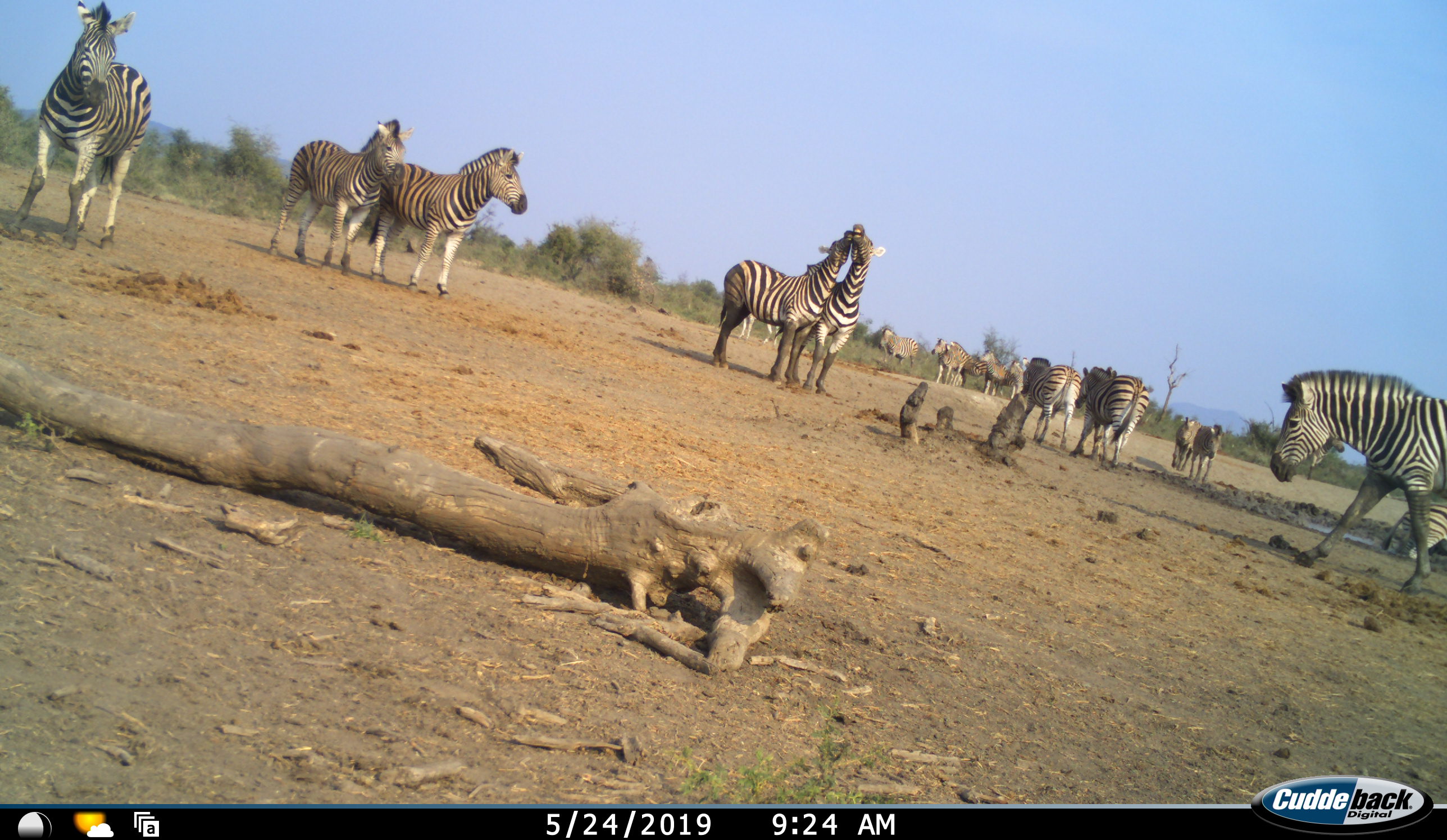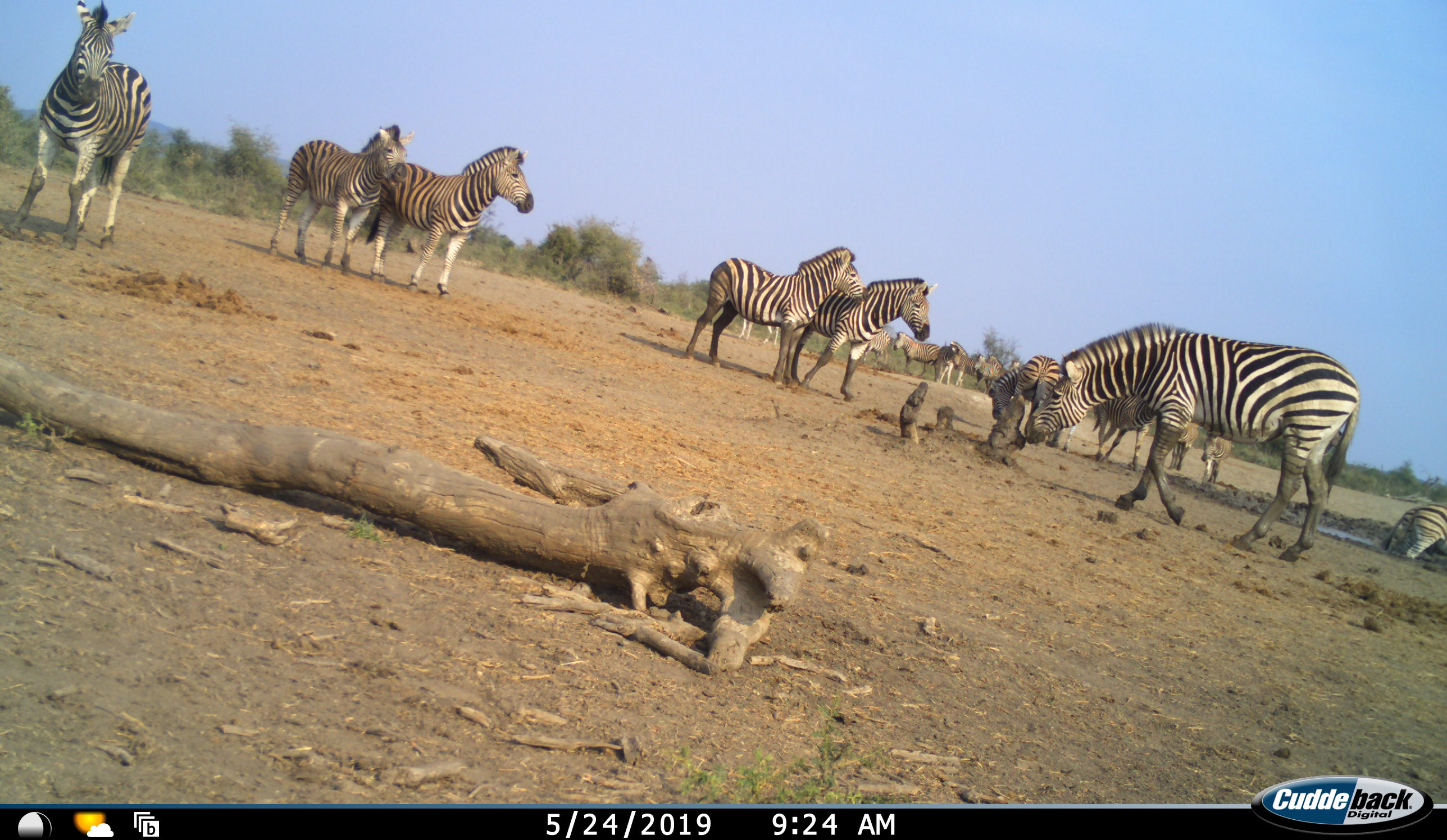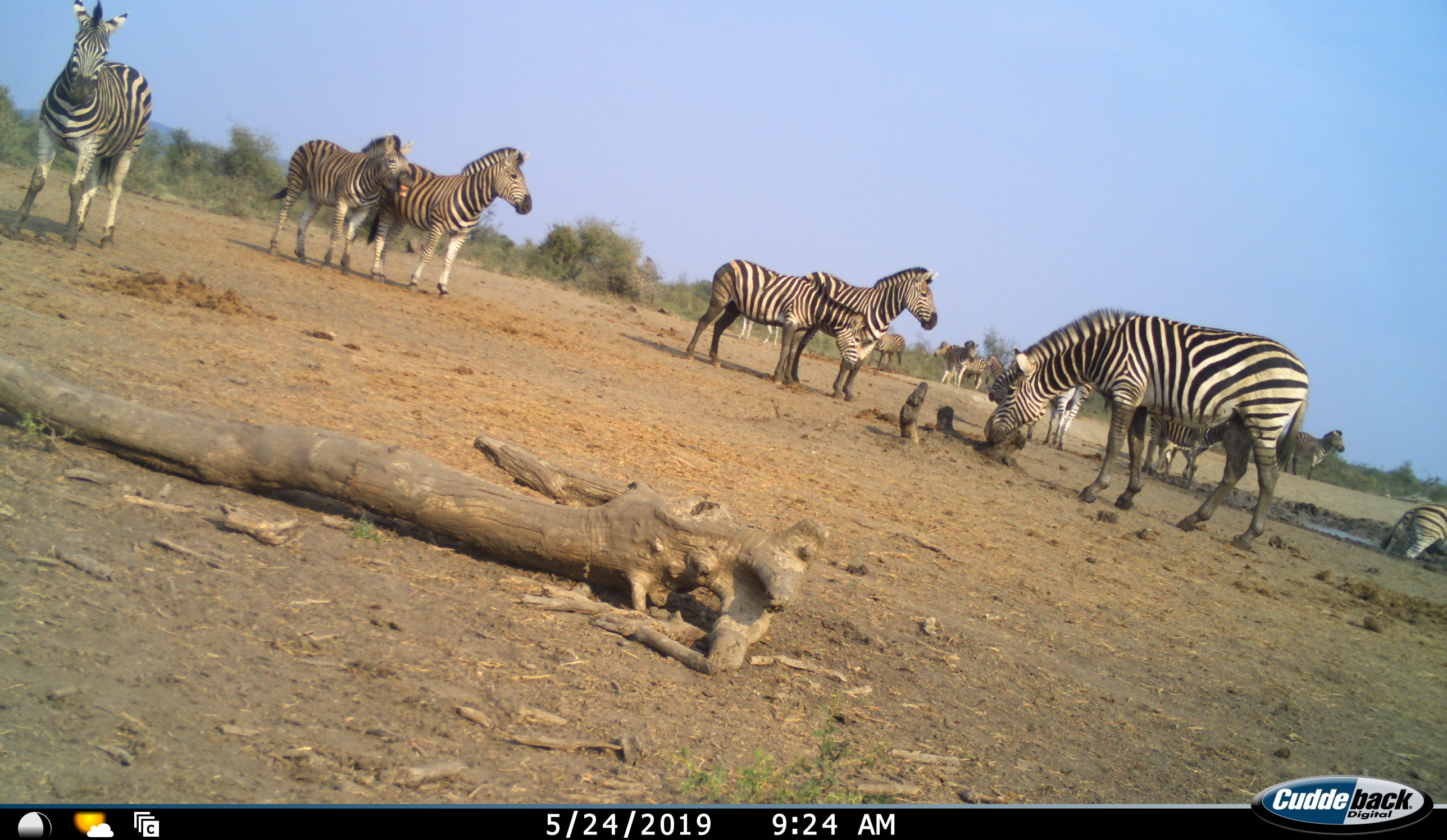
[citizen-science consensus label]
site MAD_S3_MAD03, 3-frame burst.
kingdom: Animalia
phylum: Chordata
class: Mammalia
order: Perissodactyla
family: Equidae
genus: Equus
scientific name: Equus quagga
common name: plains zebra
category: zebraplains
Zebraplains (plains zebra) (Equus quagga), count 11-50. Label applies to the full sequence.